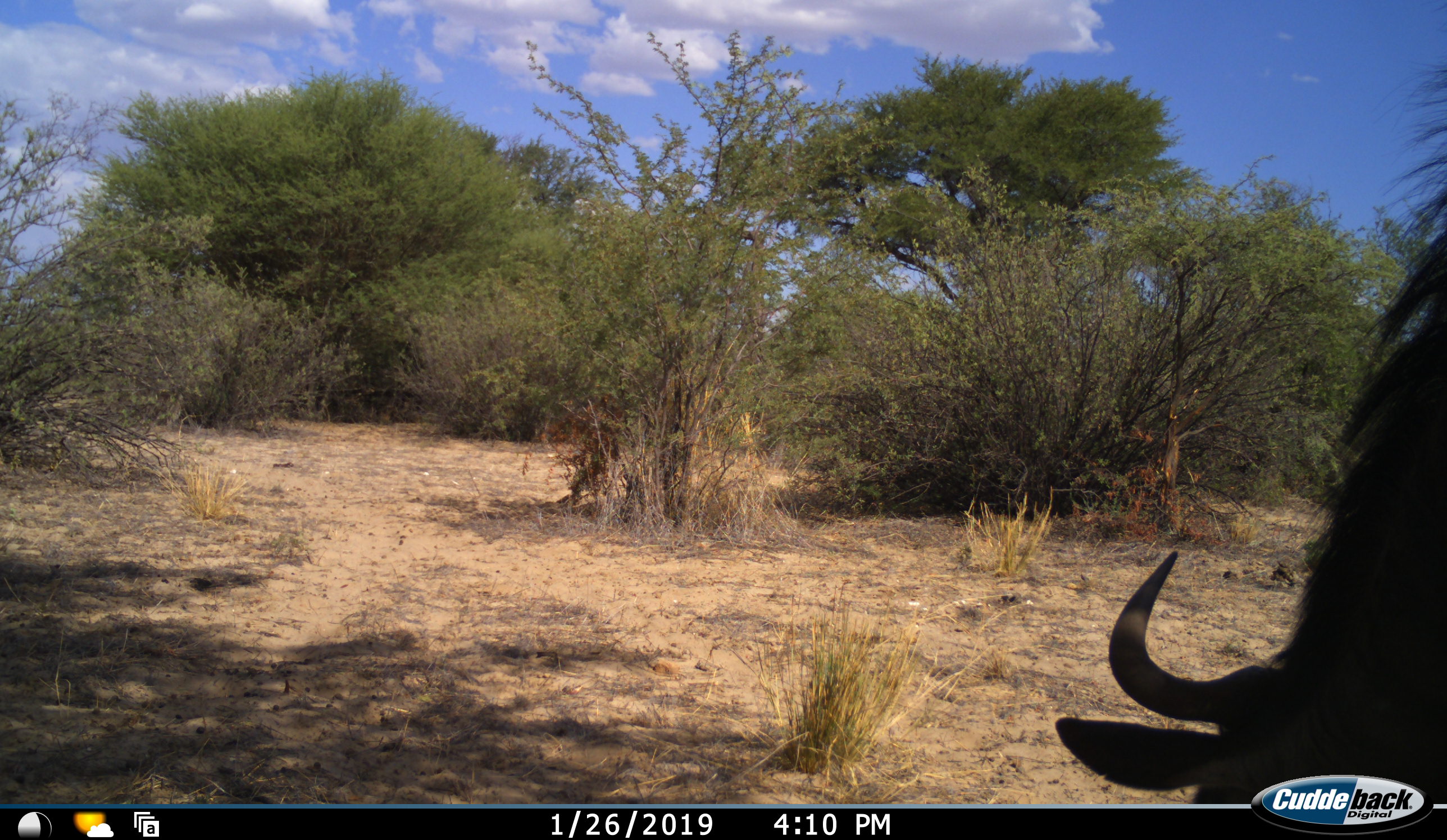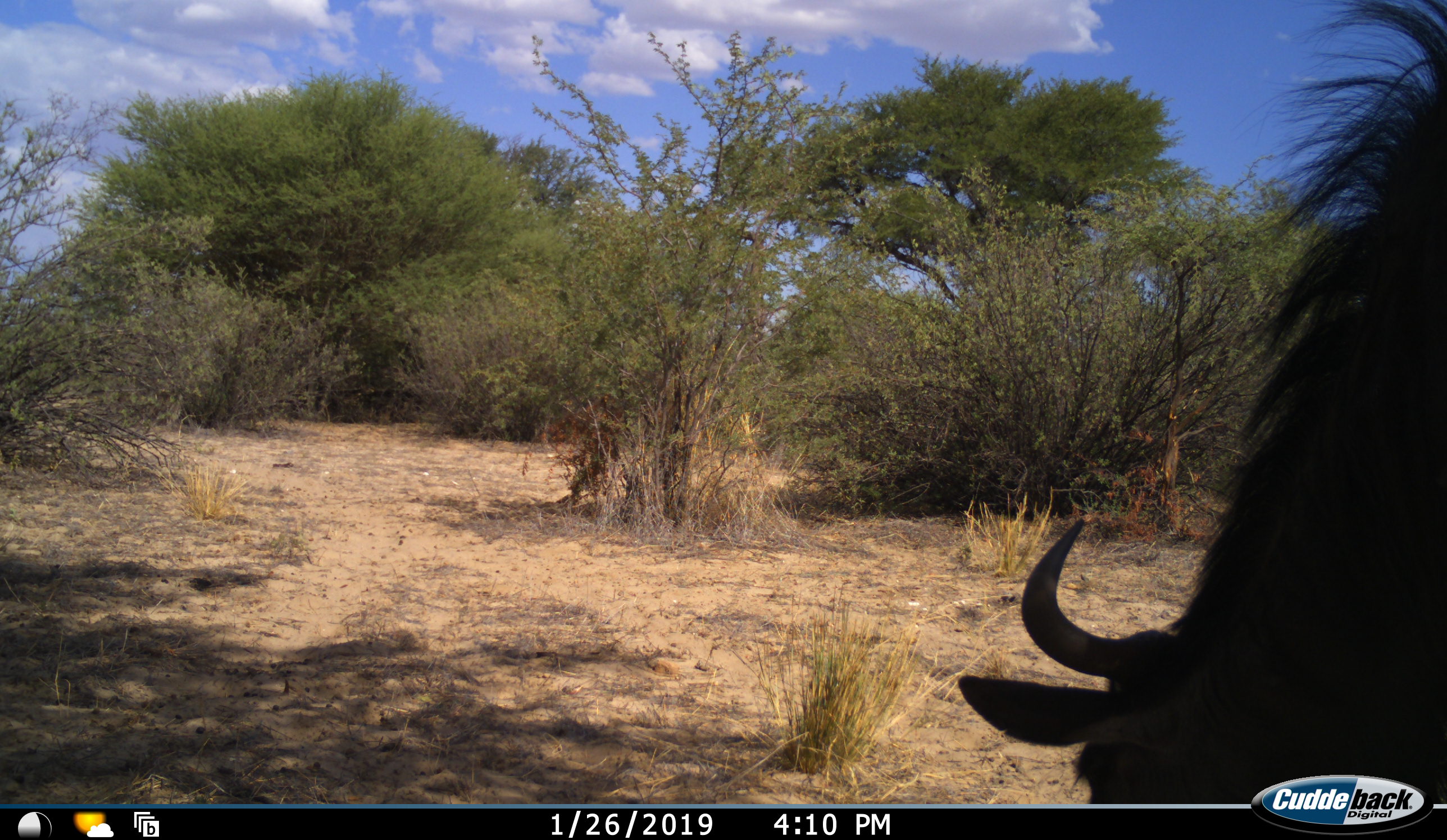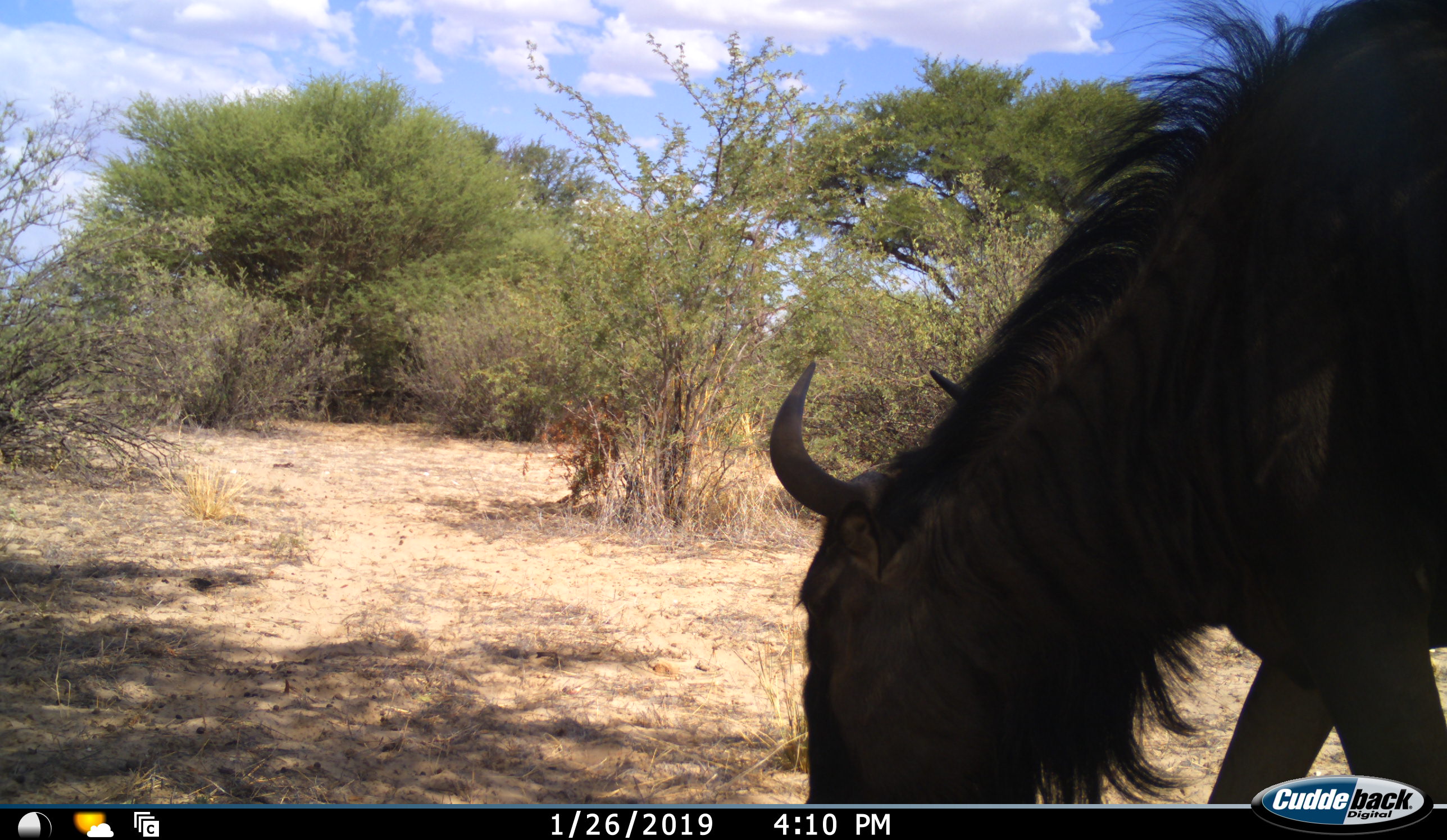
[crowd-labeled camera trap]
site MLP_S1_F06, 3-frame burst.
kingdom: Animalia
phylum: Chordata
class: Mammalia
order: Artiodactyla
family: Bovidae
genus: Connochaetes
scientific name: Connochaetes taurinus taurinus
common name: blue wildebeest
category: wildebeestblue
Wildebeestblue (blue wildebeest) (Connochaetes taurinus taurinus), count 1. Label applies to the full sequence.